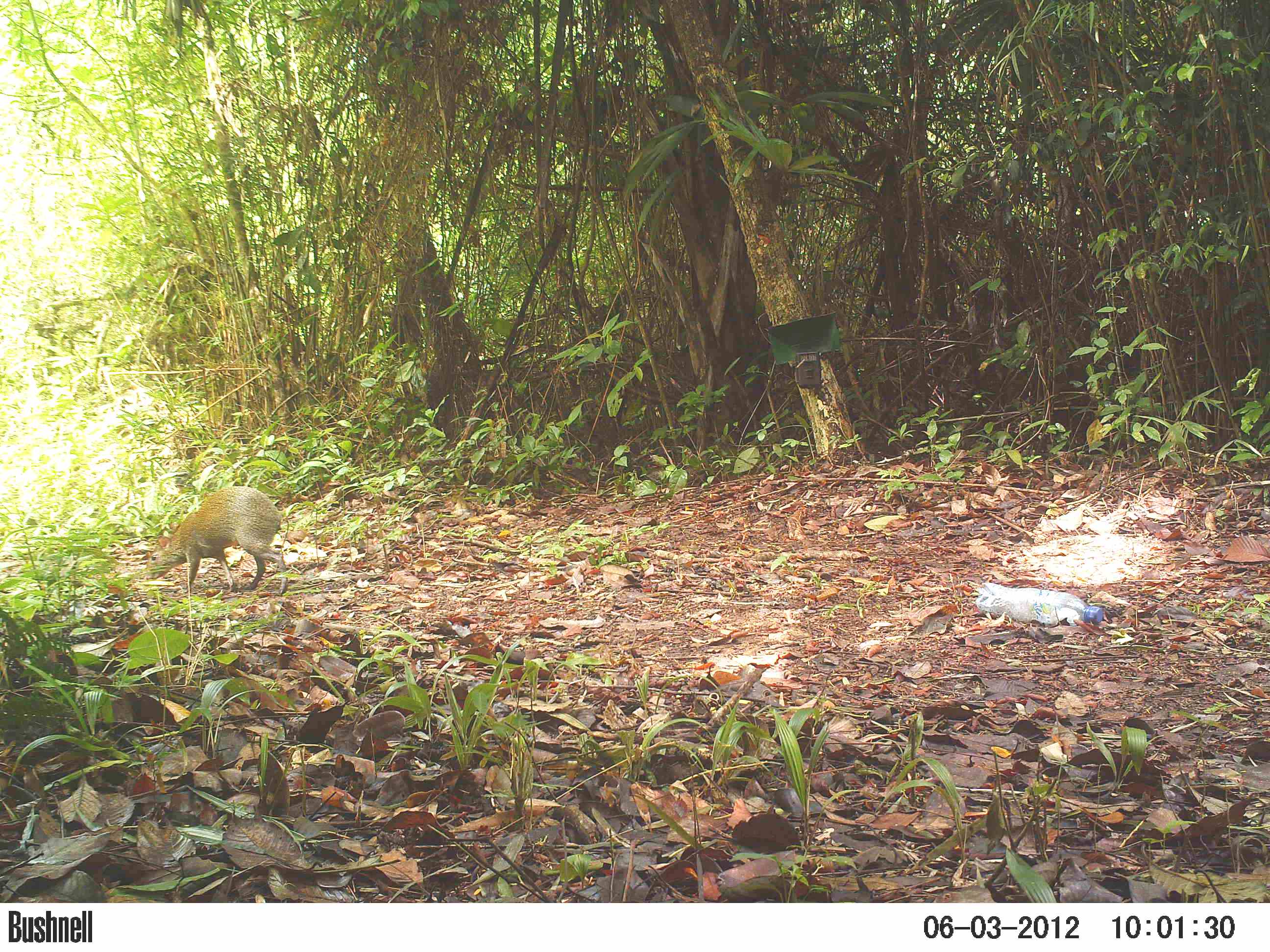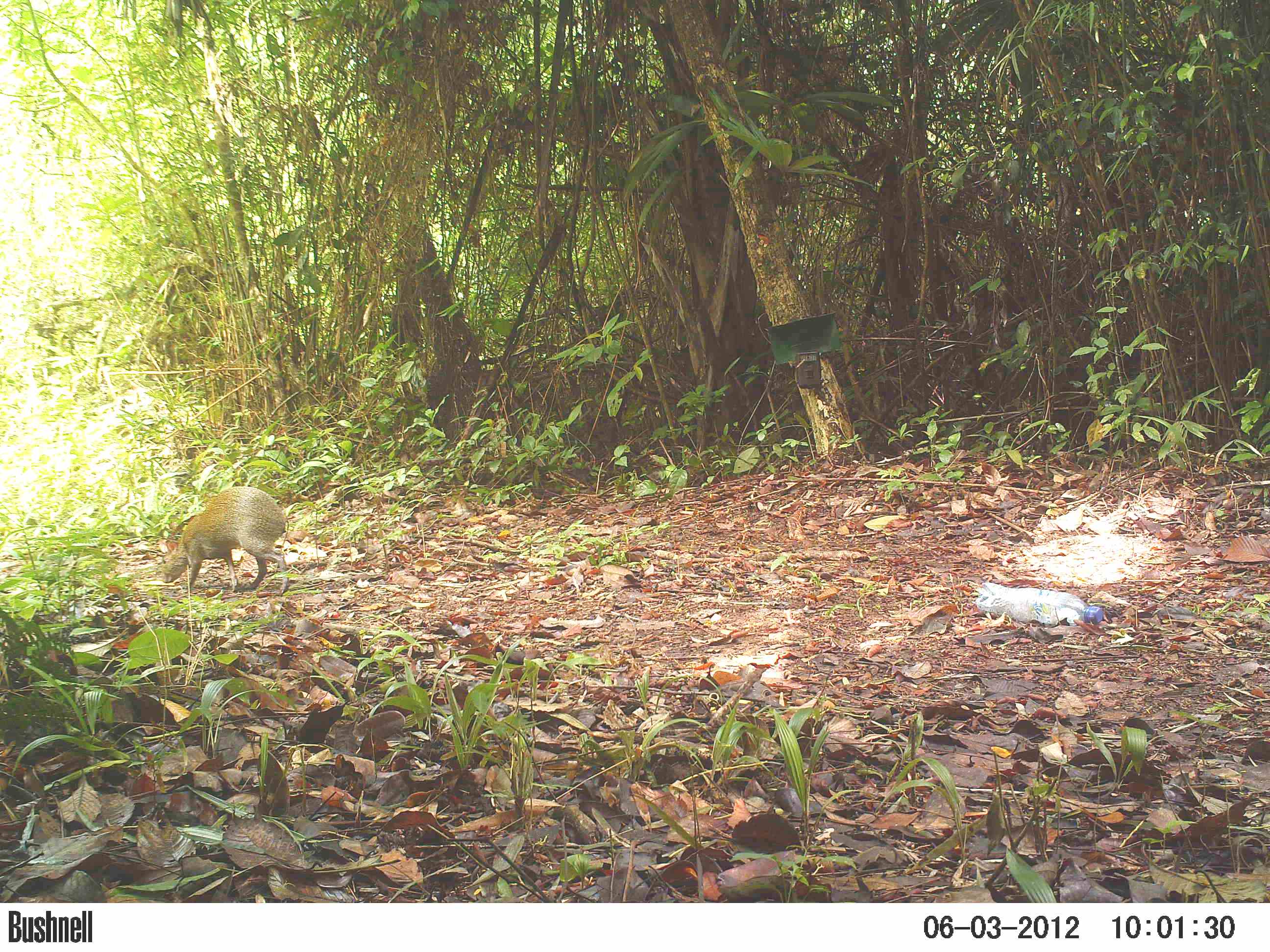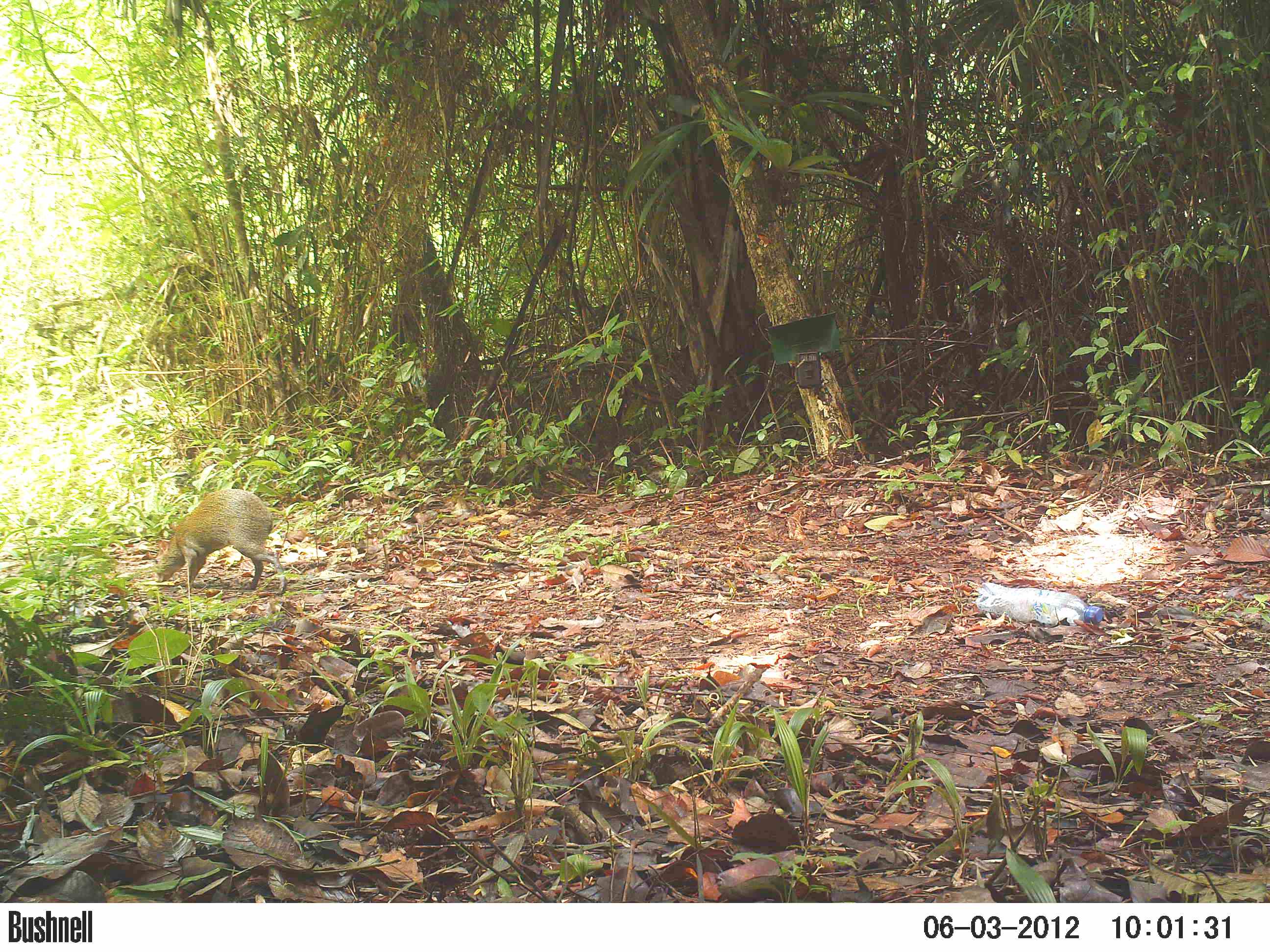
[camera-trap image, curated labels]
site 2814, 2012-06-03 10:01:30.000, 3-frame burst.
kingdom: Animalia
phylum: Chordata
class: Mammalia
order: Rodentia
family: Dasyproctidae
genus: Dasyprocta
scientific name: Dasyprocta punctata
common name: central american agouti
Dasyprocta punctata (central american agouti), count 1, age adult.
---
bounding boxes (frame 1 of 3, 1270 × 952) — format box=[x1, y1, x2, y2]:
dasyprocta punctata: box=[146, 485, 287, 594]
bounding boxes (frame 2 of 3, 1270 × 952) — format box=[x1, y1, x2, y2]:
dasyprocta punctata: box=[161, 486, 289, 593]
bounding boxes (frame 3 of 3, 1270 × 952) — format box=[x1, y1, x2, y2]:
dasyprocta punctata: box=[154, 489, 287, 596]